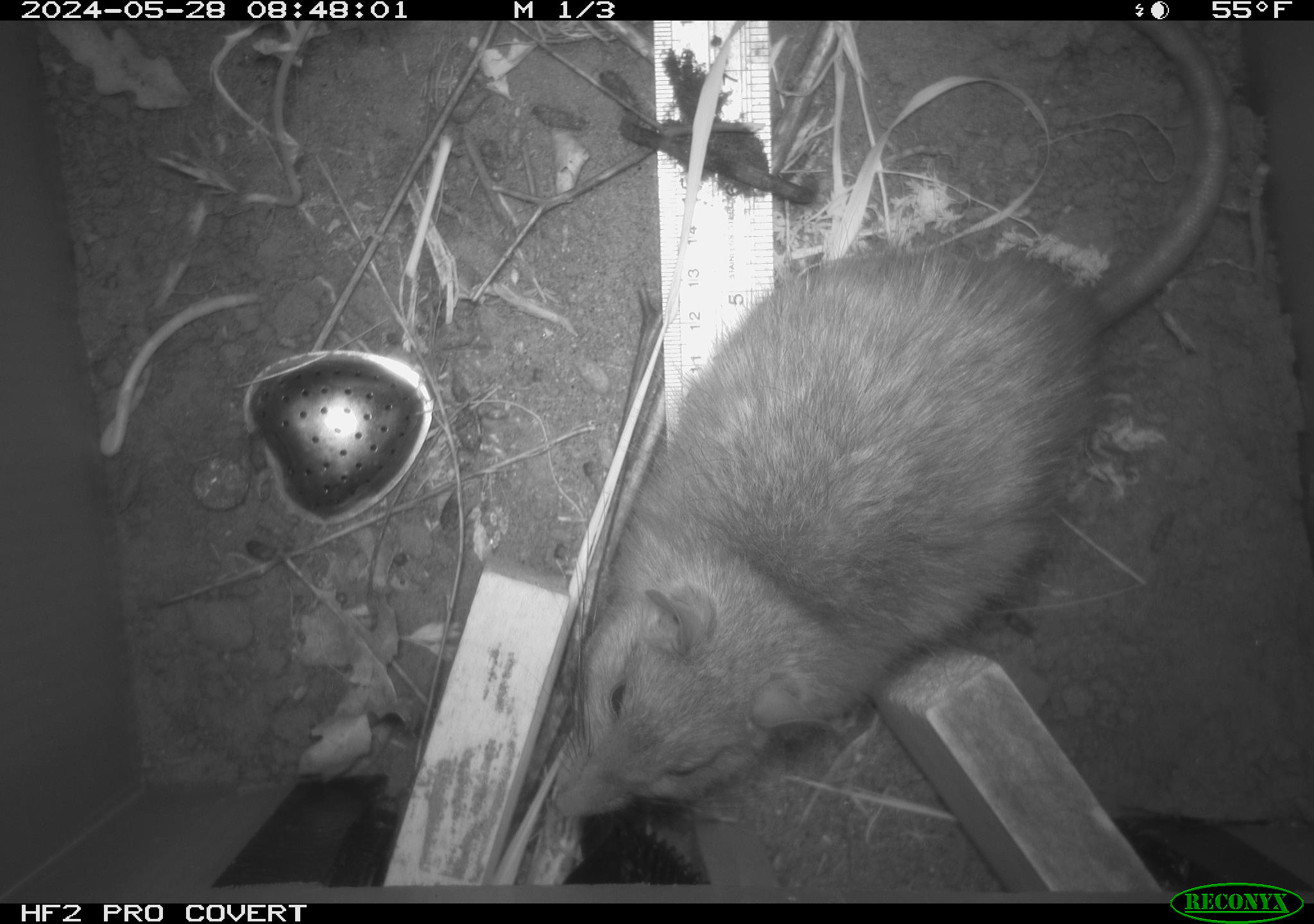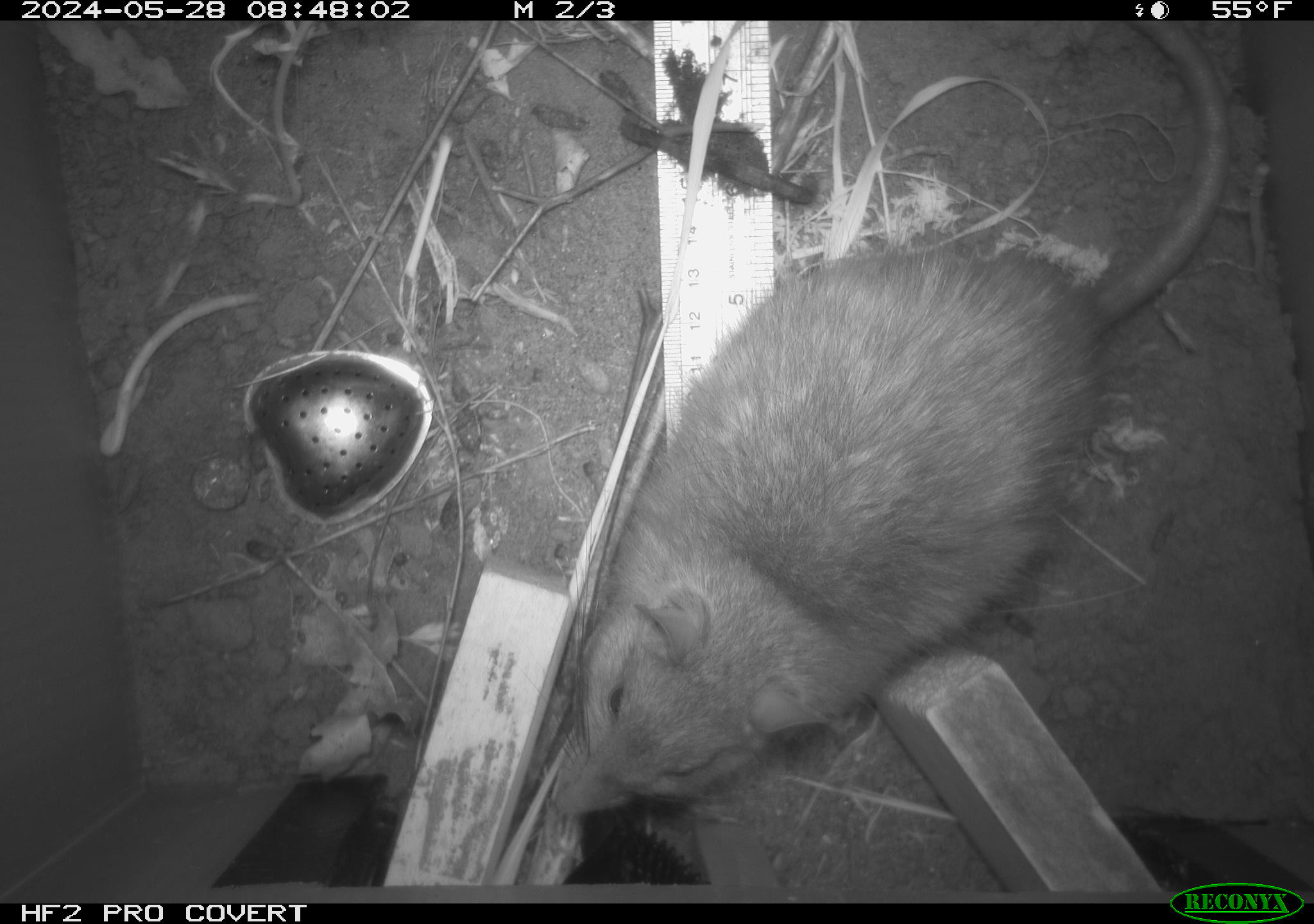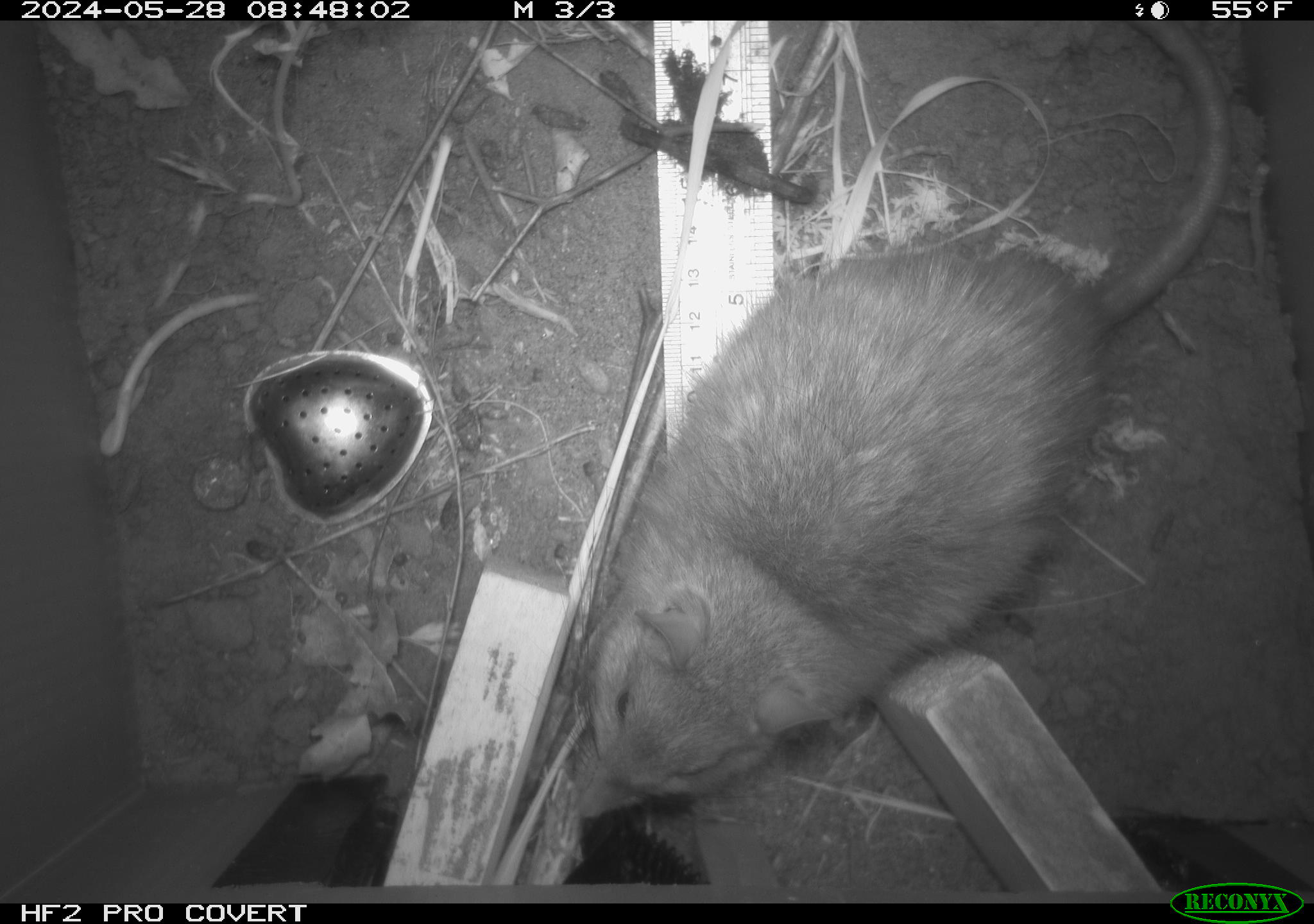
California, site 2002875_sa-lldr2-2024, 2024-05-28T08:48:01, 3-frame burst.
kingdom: Animalia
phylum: Chordata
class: Mammalia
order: Rodentia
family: Muridae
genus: Rattus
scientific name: Rattus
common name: rat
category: rattus species